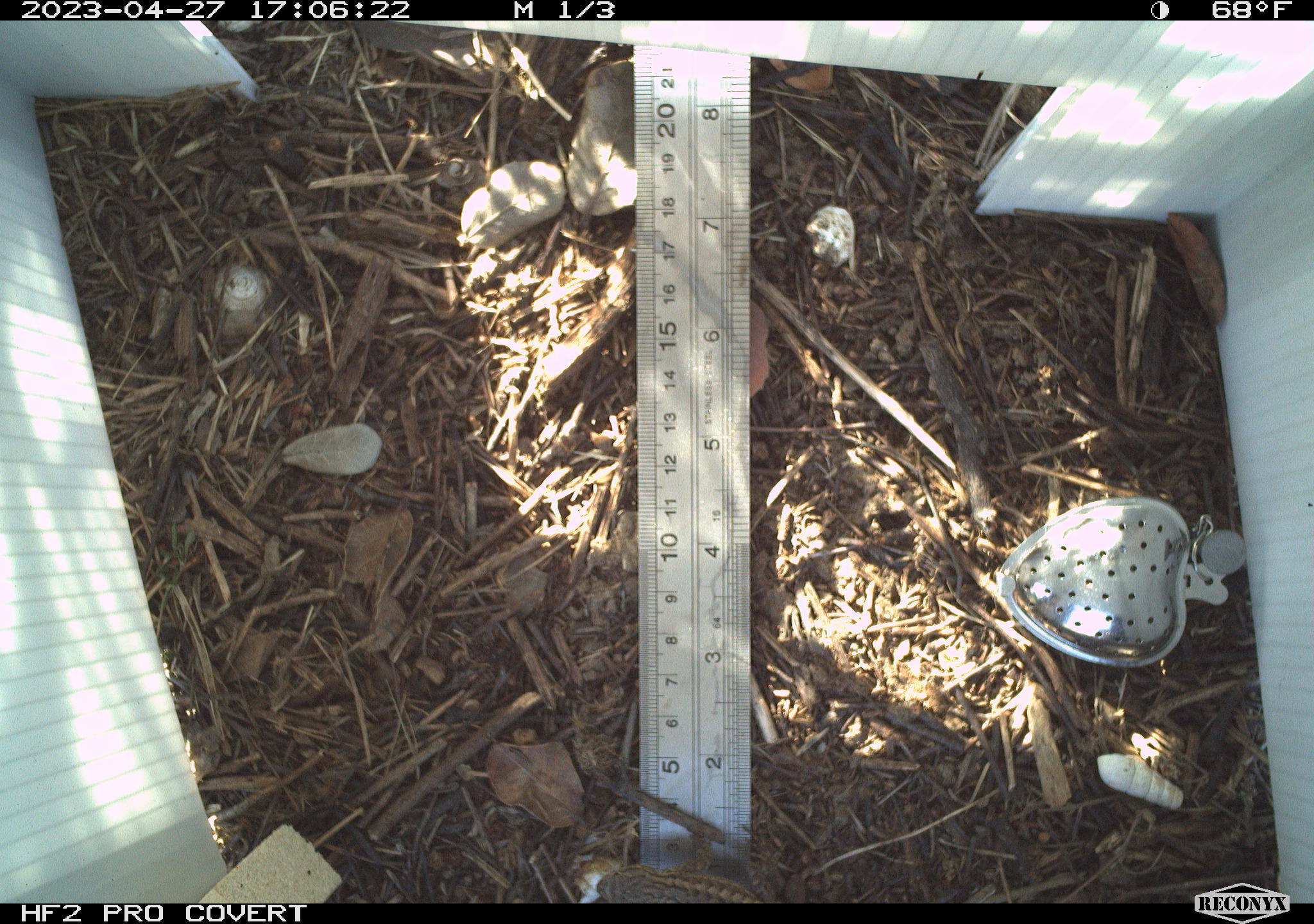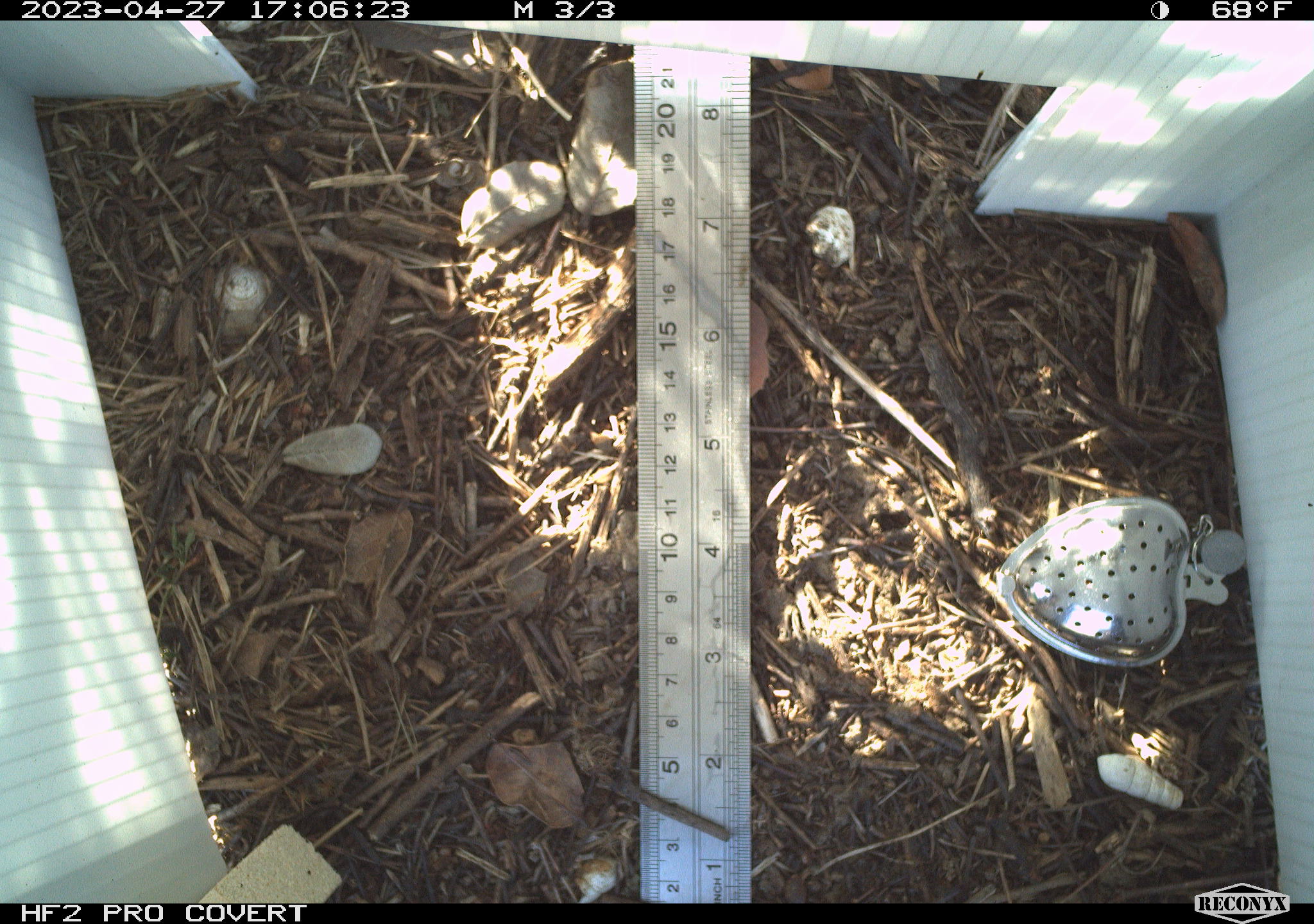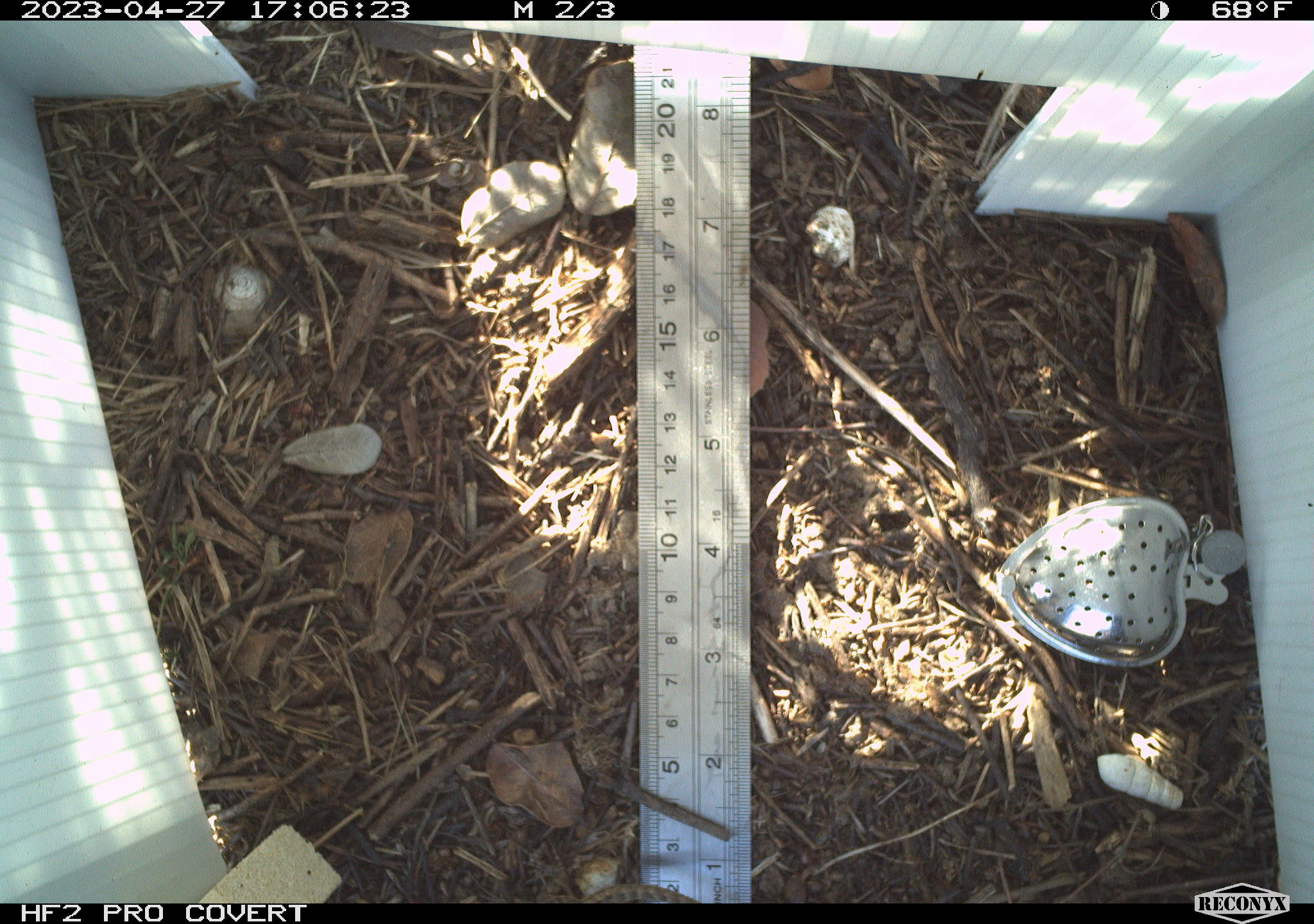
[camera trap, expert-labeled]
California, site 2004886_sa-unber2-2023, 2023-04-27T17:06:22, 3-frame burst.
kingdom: Animalia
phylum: Chordata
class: Reptilia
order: Squamata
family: Phrynosomatidae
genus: Sceloporus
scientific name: Sceloporus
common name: spiny lizards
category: sceloporus species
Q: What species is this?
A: Sceloporus species (spiny lizards) (Sceloporus).